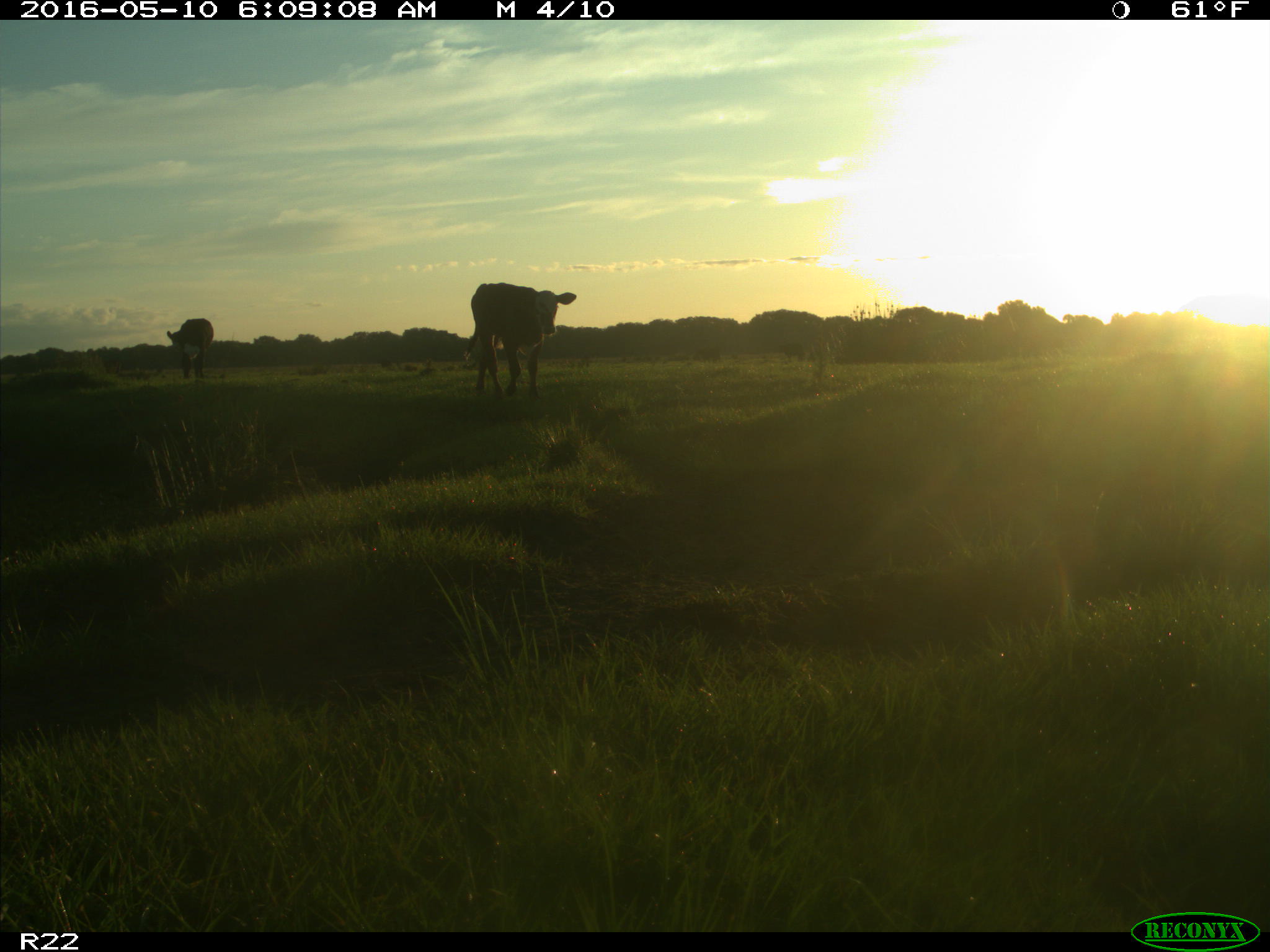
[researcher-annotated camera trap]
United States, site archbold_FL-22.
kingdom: Animalia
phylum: Chordata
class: Mammalia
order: Artiodactyla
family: Bovidae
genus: Bos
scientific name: Bos taurus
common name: domestic cow